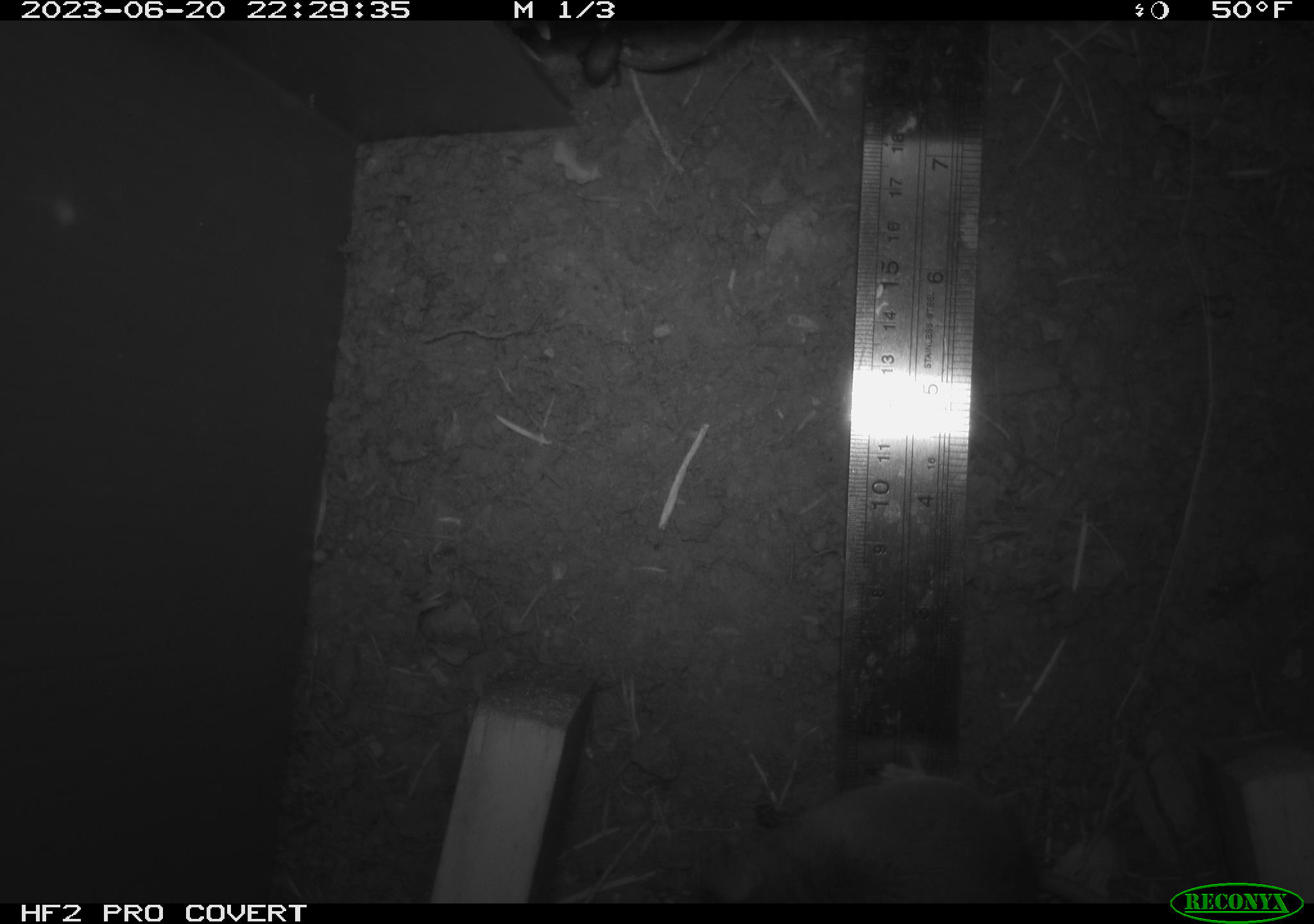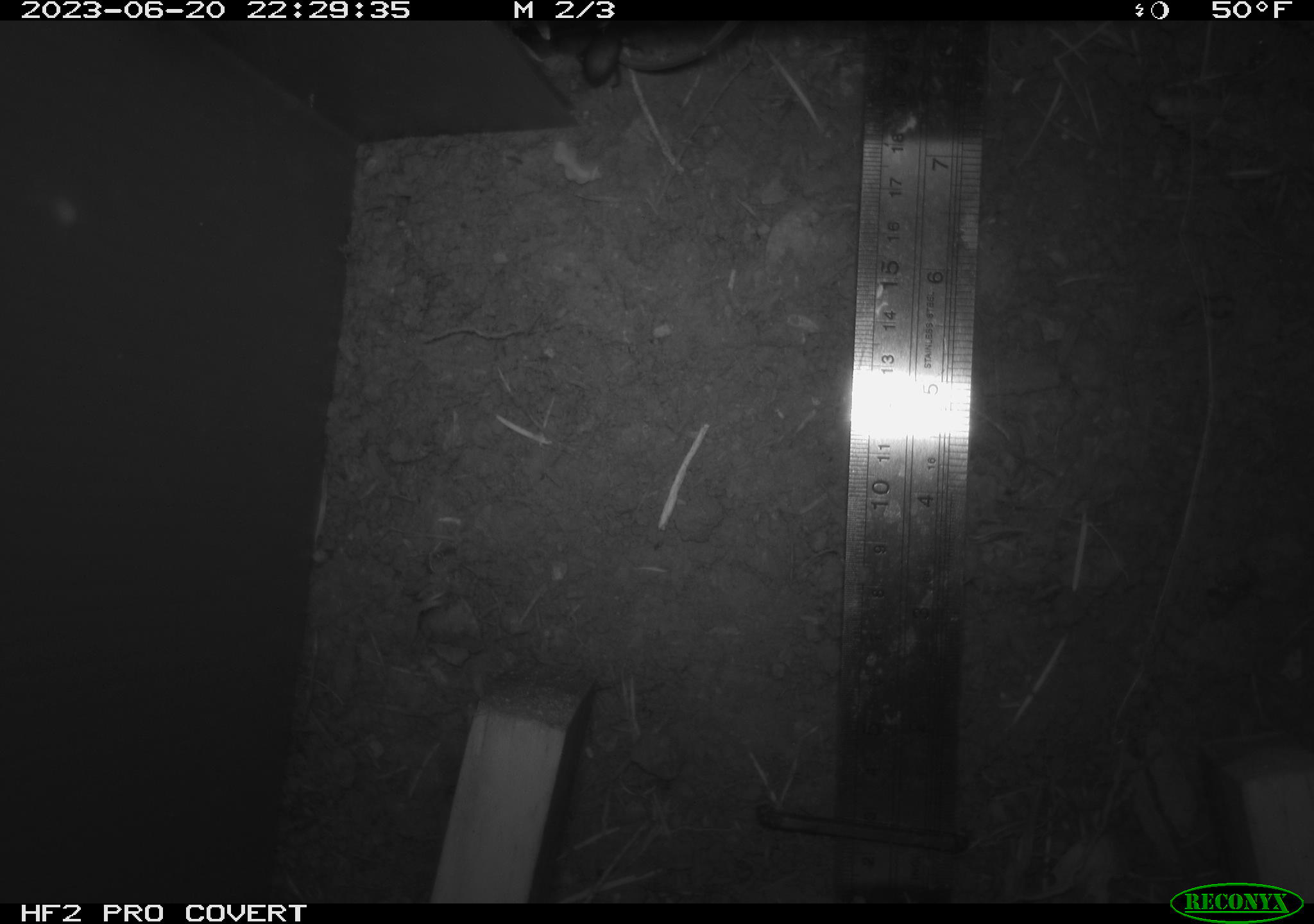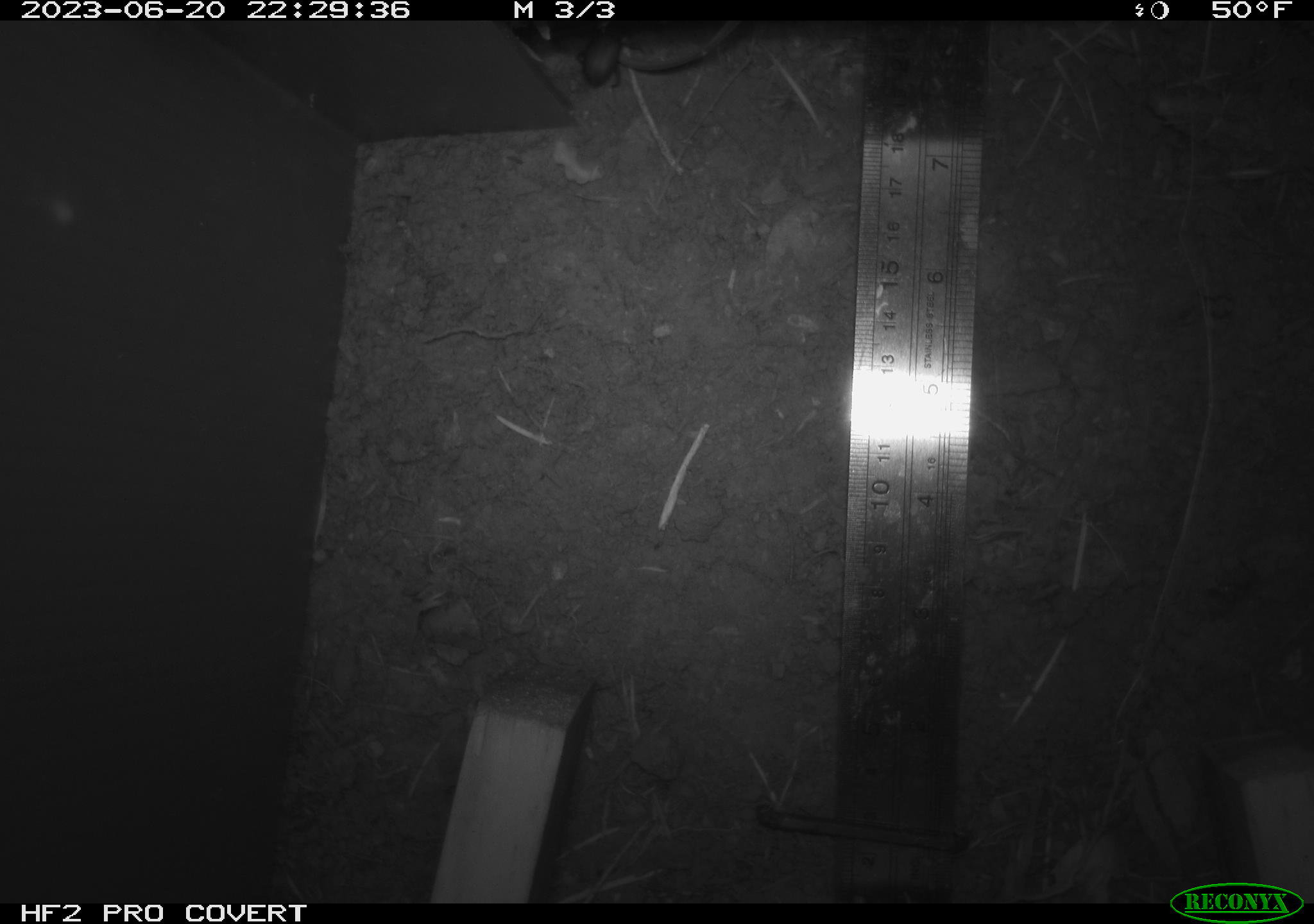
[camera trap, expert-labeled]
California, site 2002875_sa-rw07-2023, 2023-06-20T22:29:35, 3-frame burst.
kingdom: Animalia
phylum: Chordata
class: Mammalia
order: Rodentia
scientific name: Rodentia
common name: mouse species